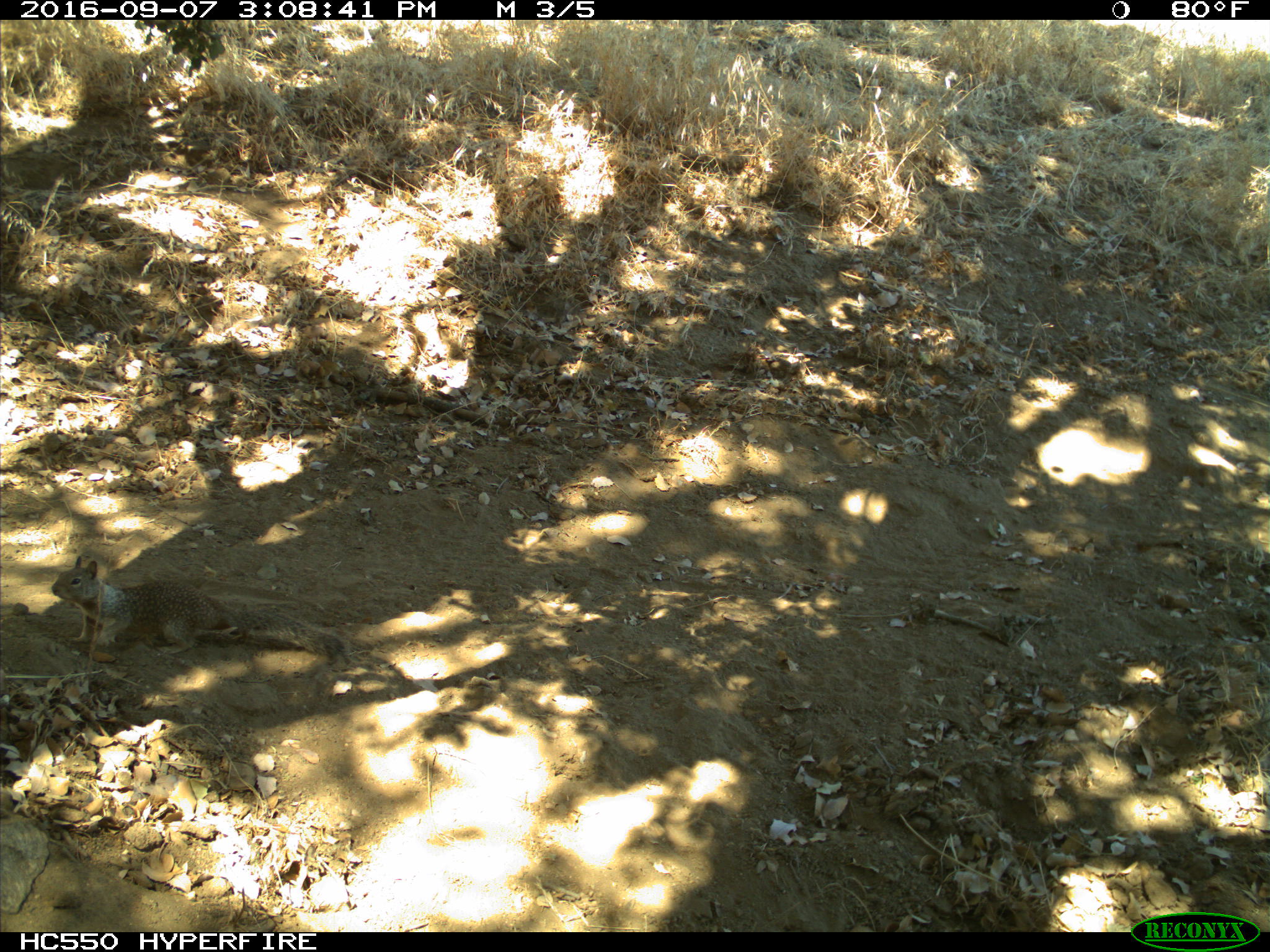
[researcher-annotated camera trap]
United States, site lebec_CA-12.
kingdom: Animalia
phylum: Chordata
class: Mammalia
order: Rodentia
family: Sciuridae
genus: Otospermophilus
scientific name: Otospermophilus beecheyi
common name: california ground squirrel